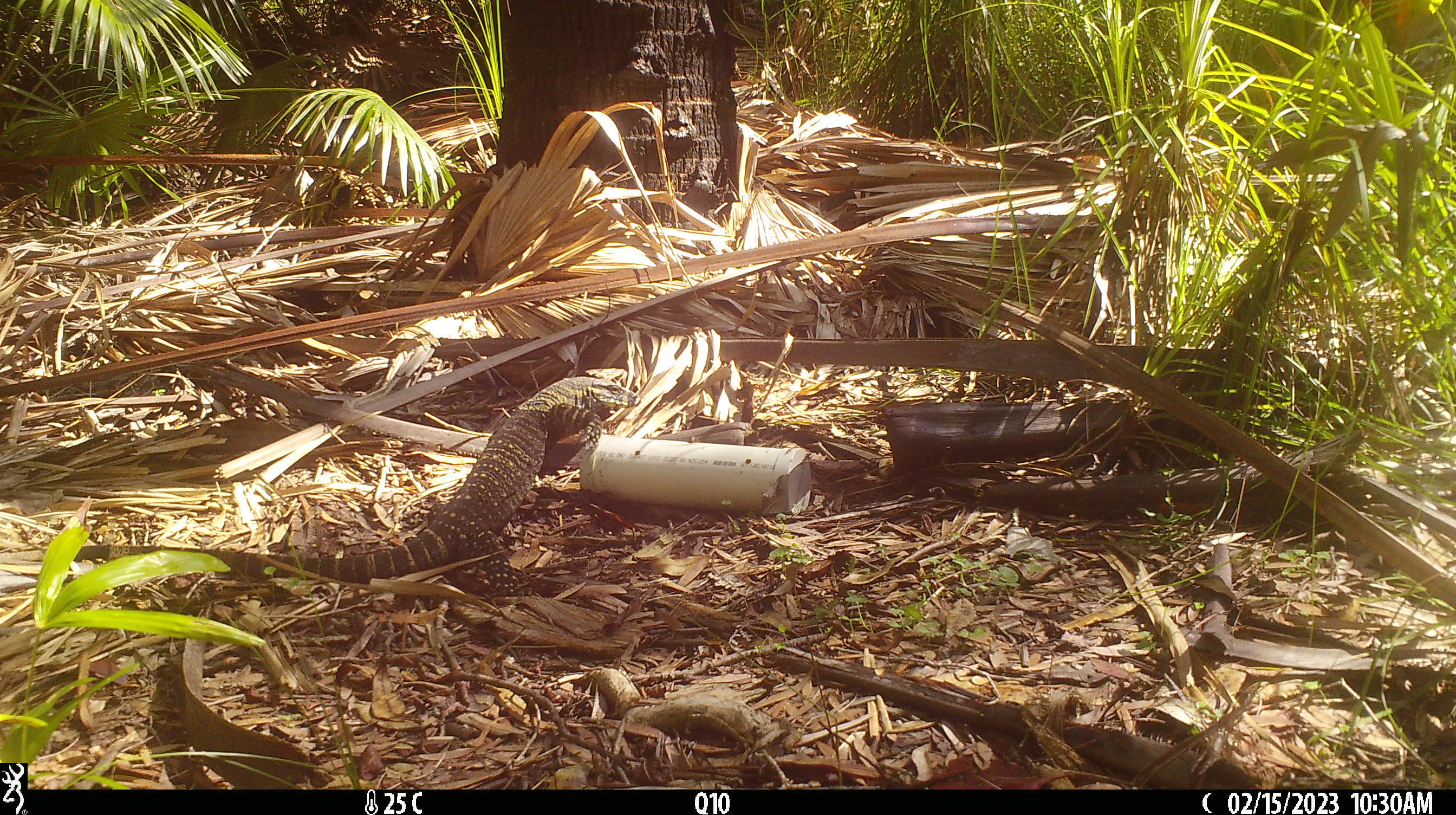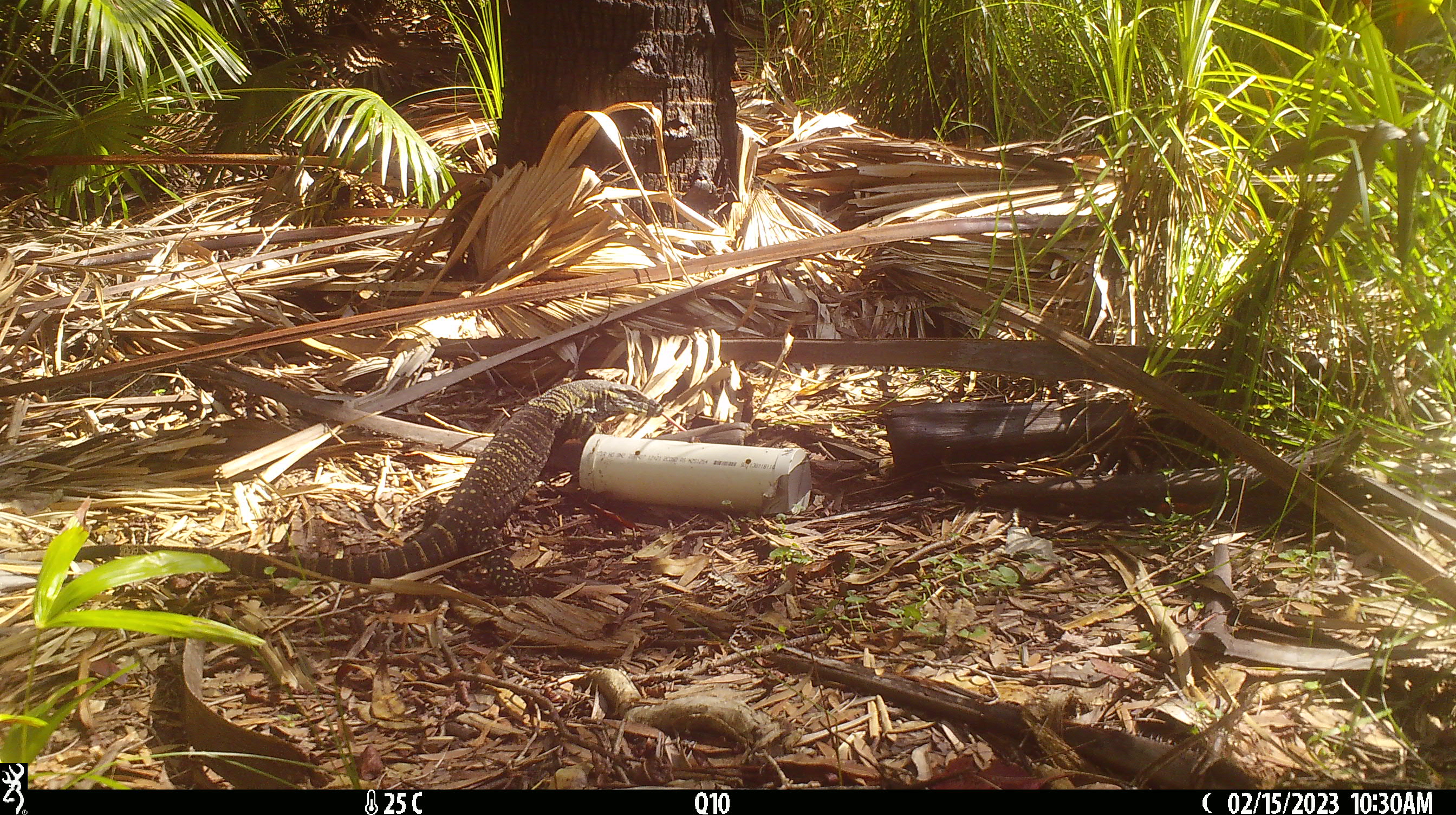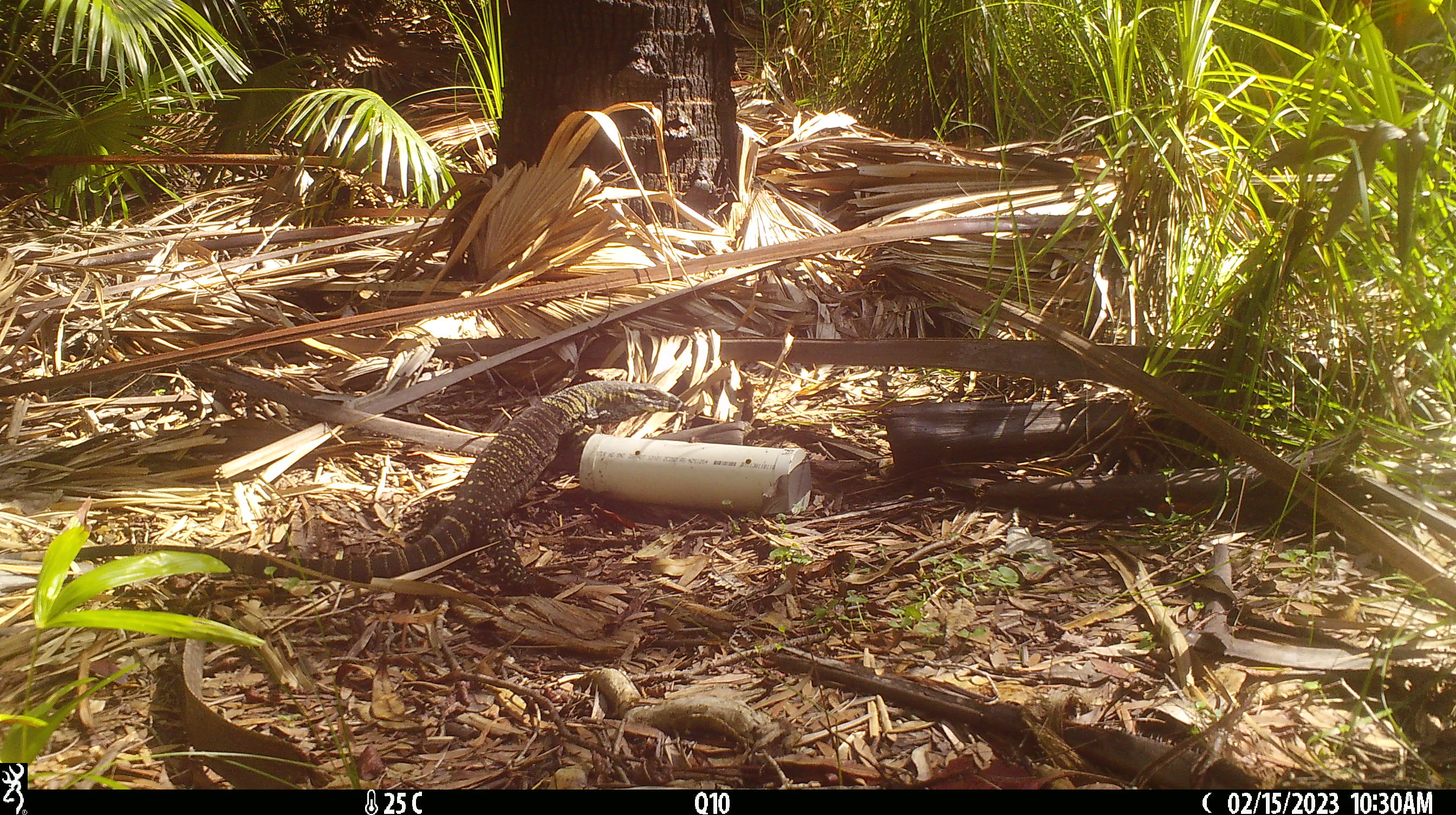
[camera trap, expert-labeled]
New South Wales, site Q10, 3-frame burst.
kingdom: Animalia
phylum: Chordata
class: Reptilia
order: Squamata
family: Varanidae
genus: Varanus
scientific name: Varanus varius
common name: lace monitor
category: goanna